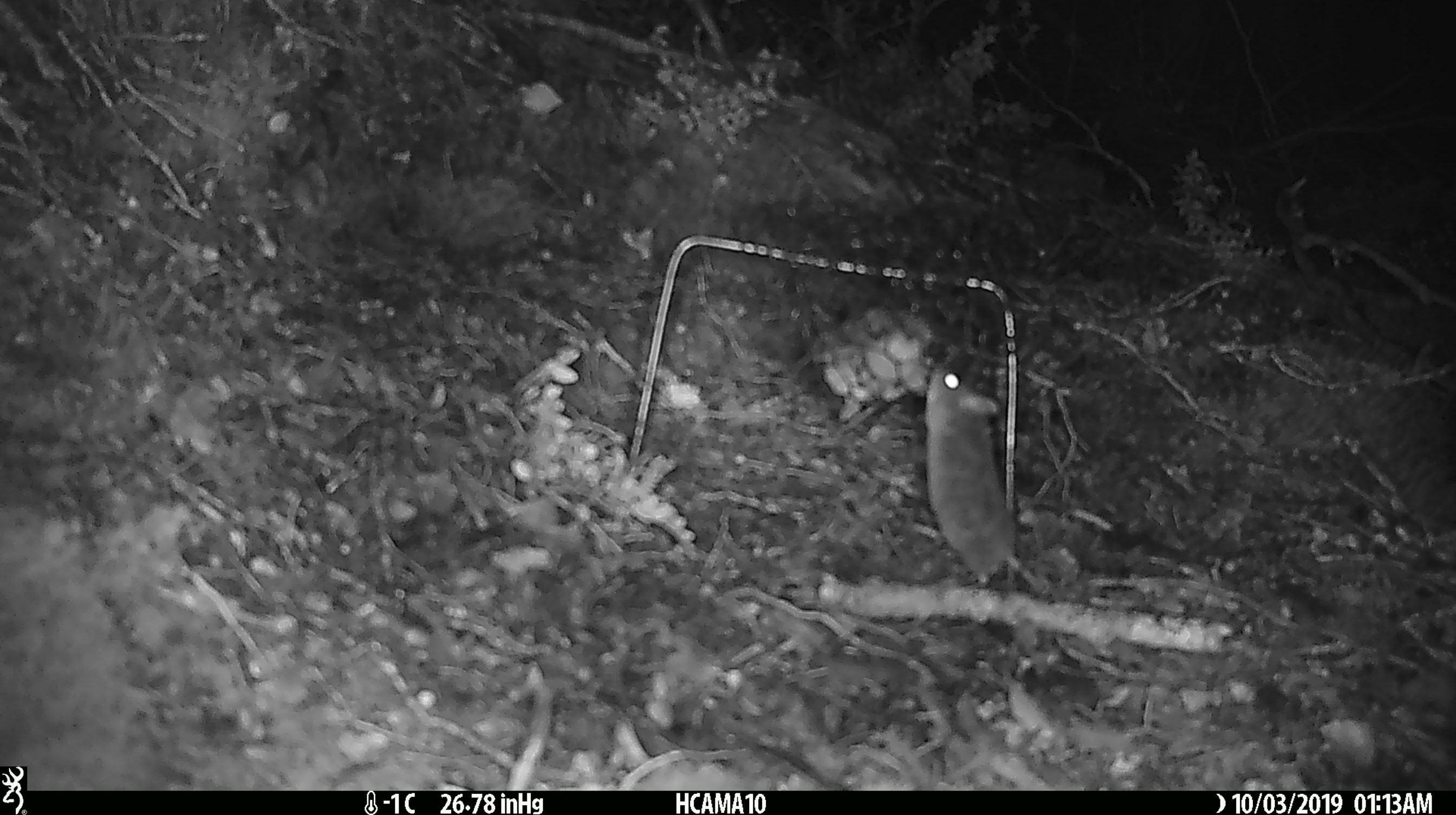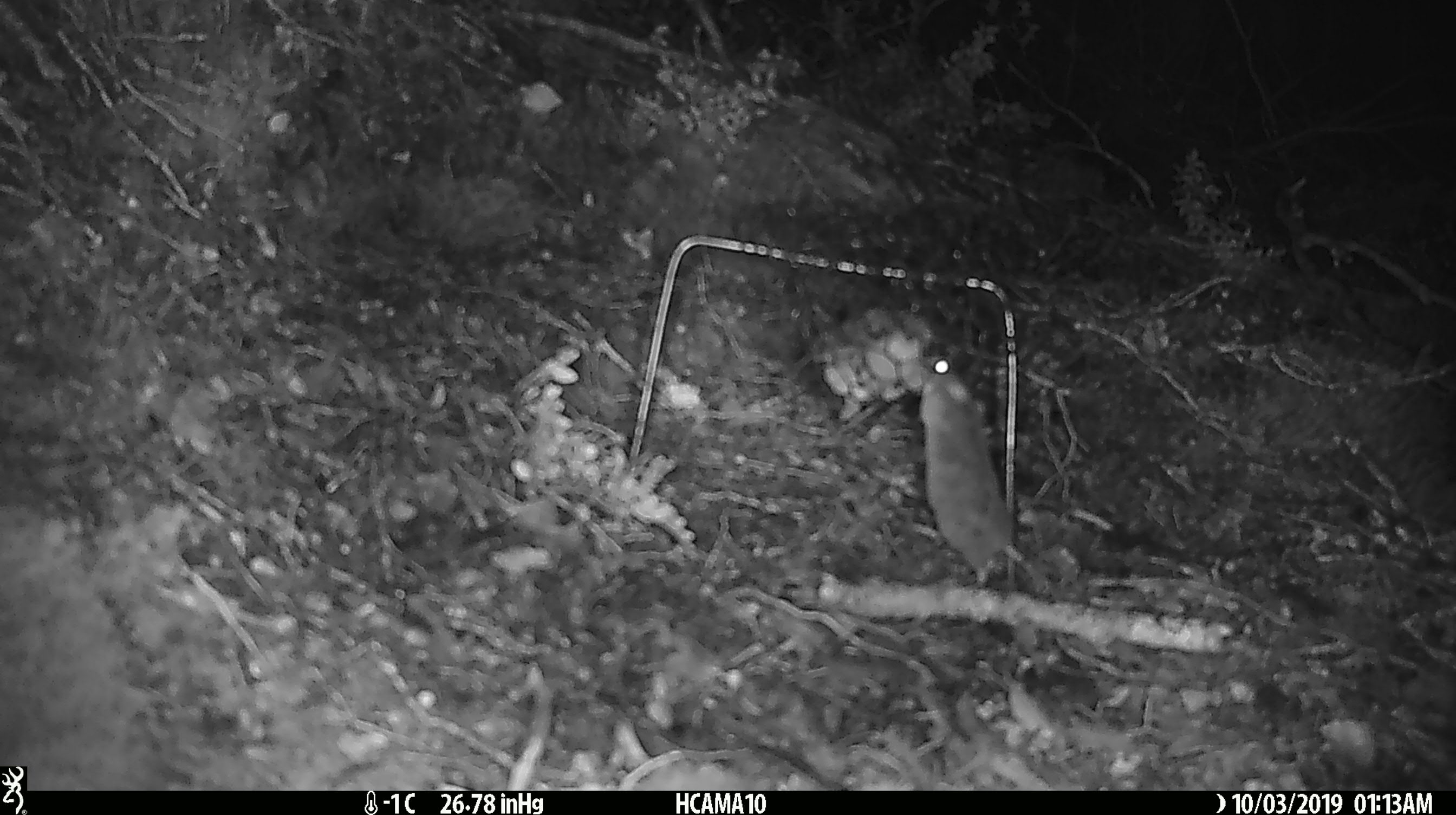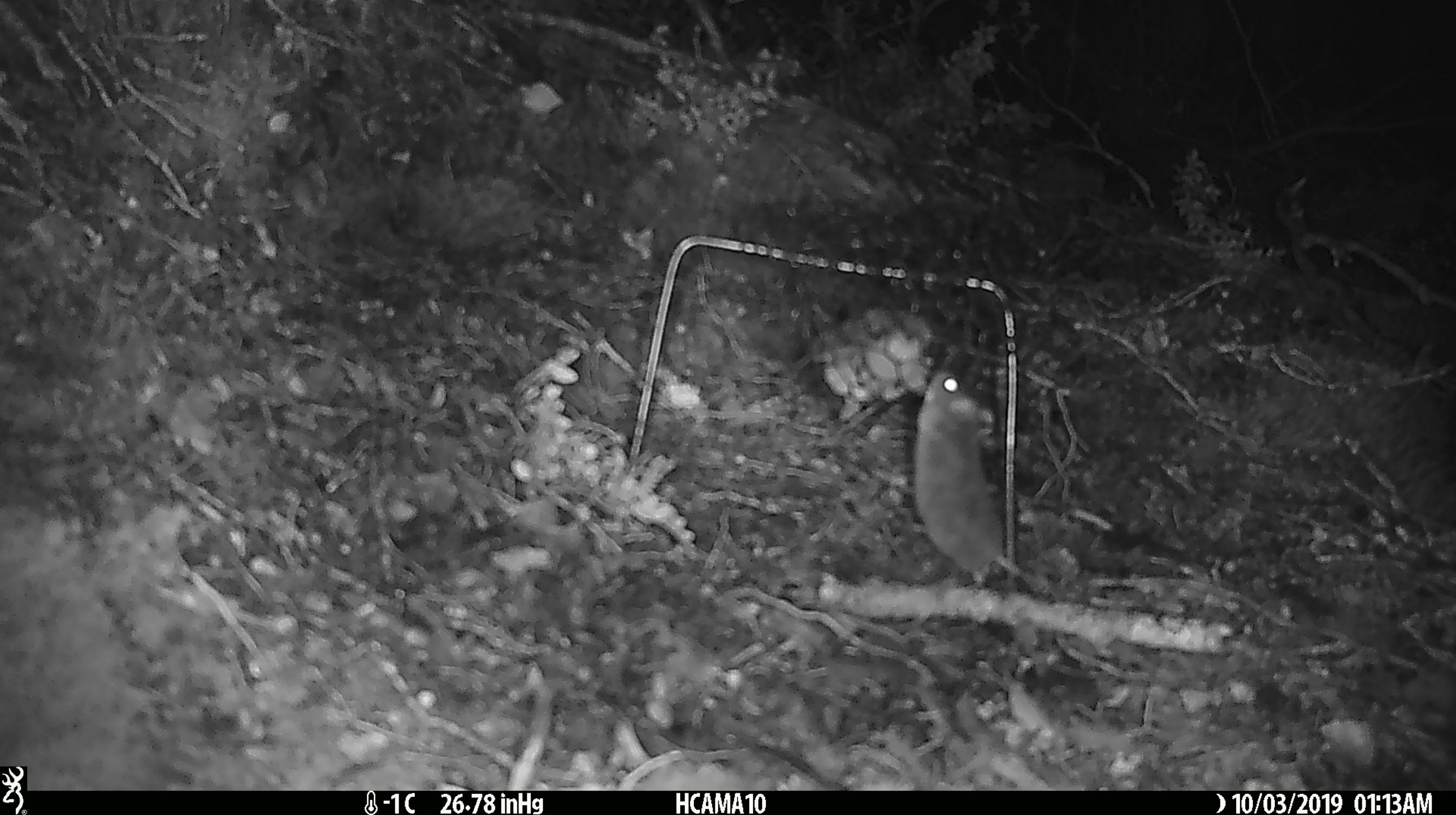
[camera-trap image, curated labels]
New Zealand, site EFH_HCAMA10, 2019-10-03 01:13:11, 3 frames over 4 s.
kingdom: Animalia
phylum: Chordata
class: Mammalia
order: Rodentia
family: Muridae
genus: Mus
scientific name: Mus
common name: mouse